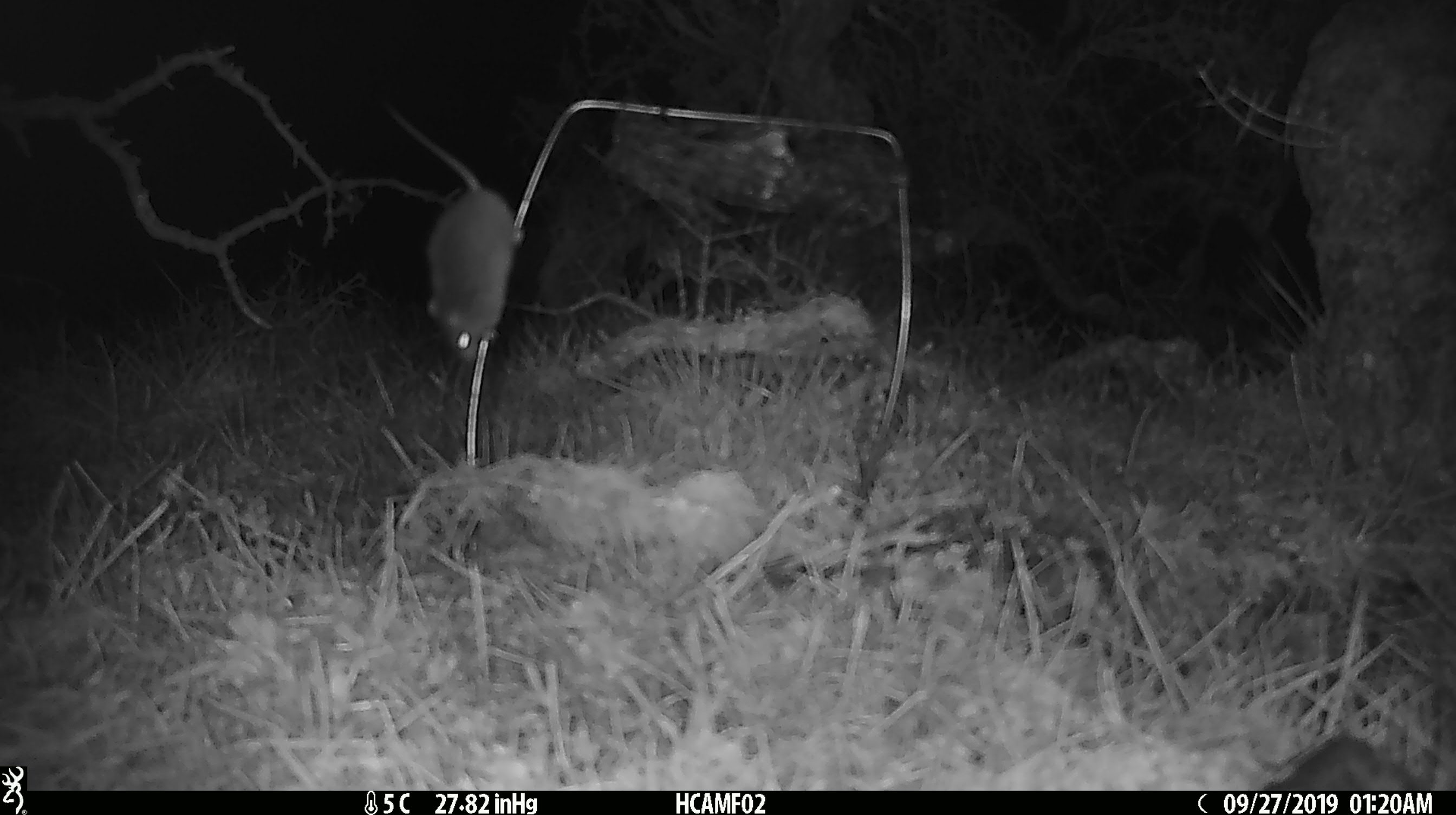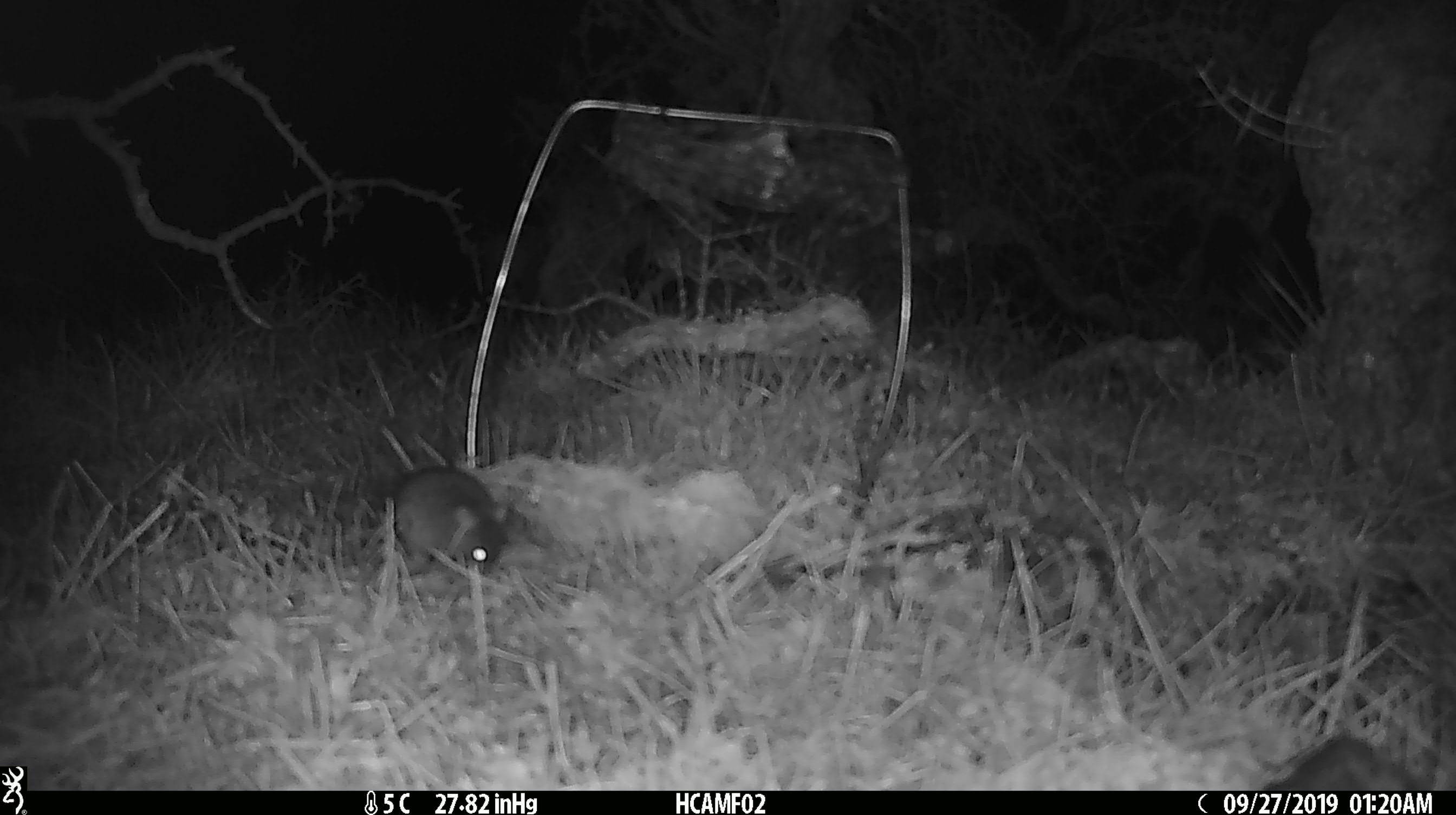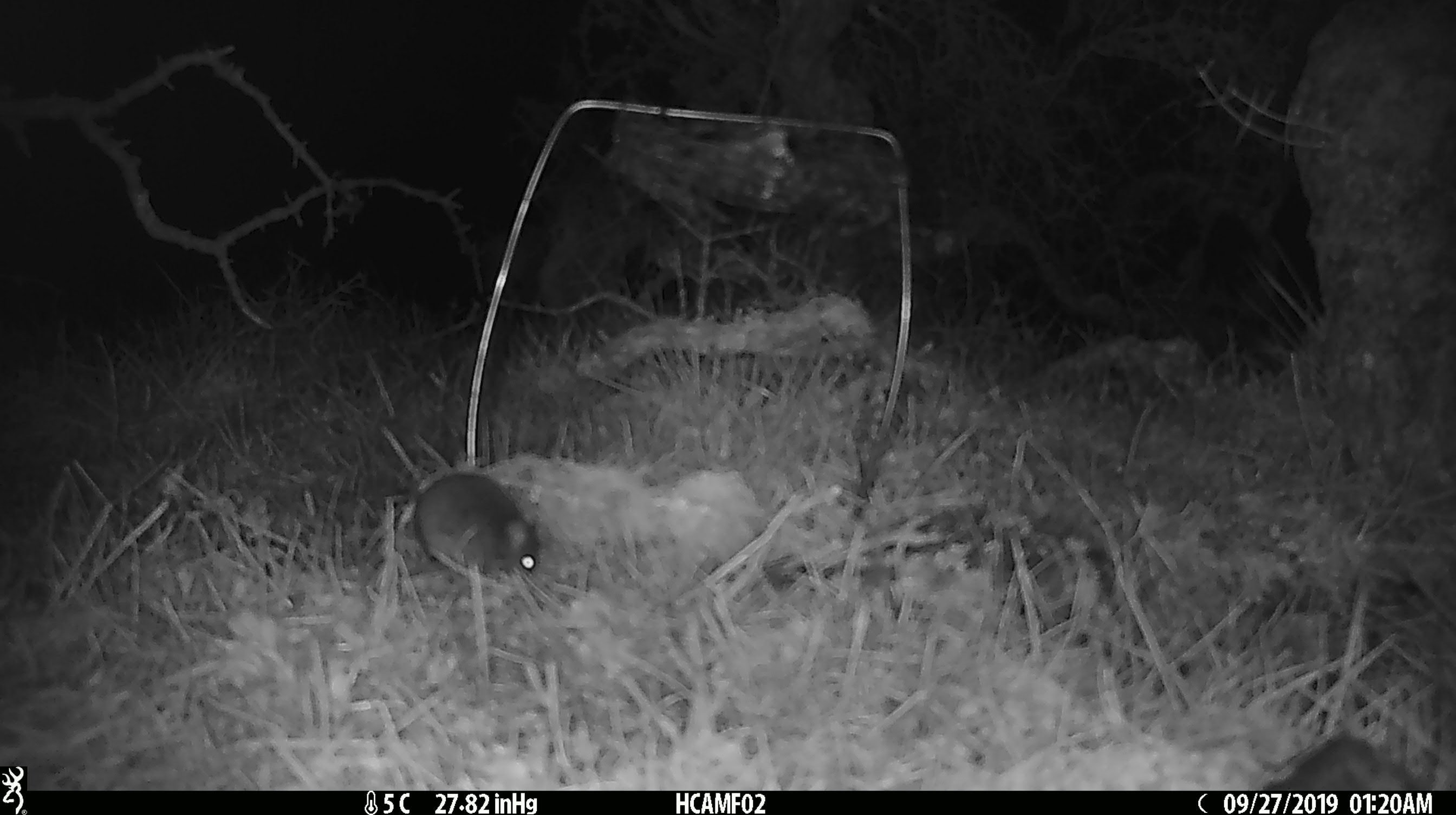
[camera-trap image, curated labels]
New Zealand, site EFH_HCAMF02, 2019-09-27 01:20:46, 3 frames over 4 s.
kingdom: Animalia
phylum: Chordata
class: Mammalia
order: Rodentia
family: Muridae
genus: Mus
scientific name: Mus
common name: mouse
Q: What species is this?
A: Mouse (Mus).